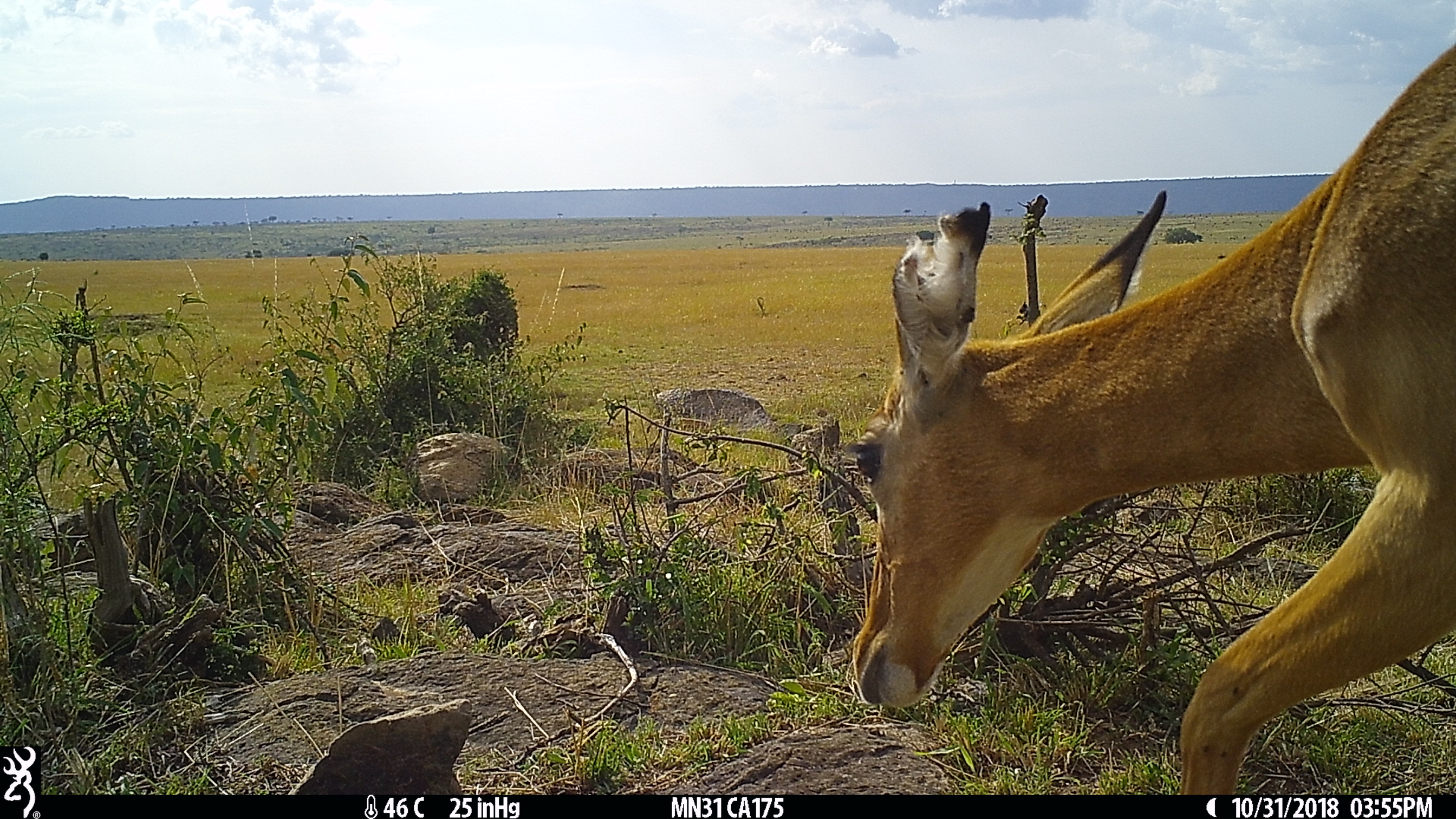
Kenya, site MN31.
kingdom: Animalia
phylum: Chordata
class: Mammalia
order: Artiodactyla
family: Bovidae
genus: Aepyceros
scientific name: Aepyceros melampus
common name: impala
Impala (Aepyceros melampus).